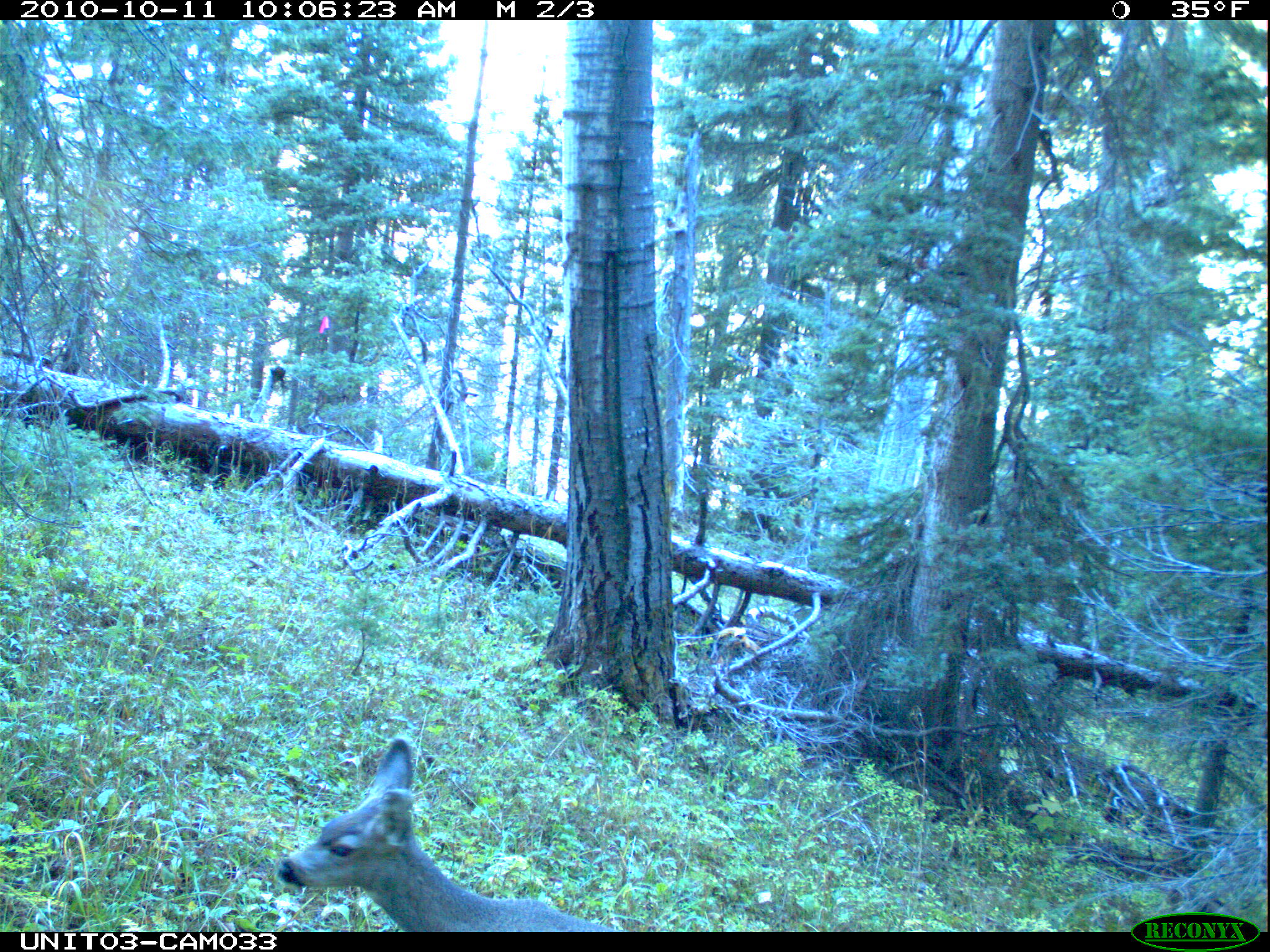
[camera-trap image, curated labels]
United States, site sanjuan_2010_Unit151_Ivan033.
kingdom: Animalia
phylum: Chordata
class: Mammalia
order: Artiodactyla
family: Cervidae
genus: Odocoileus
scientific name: Odocoileus hemionus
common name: mule deer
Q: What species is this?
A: Odocoileus hemionus (mule deer).